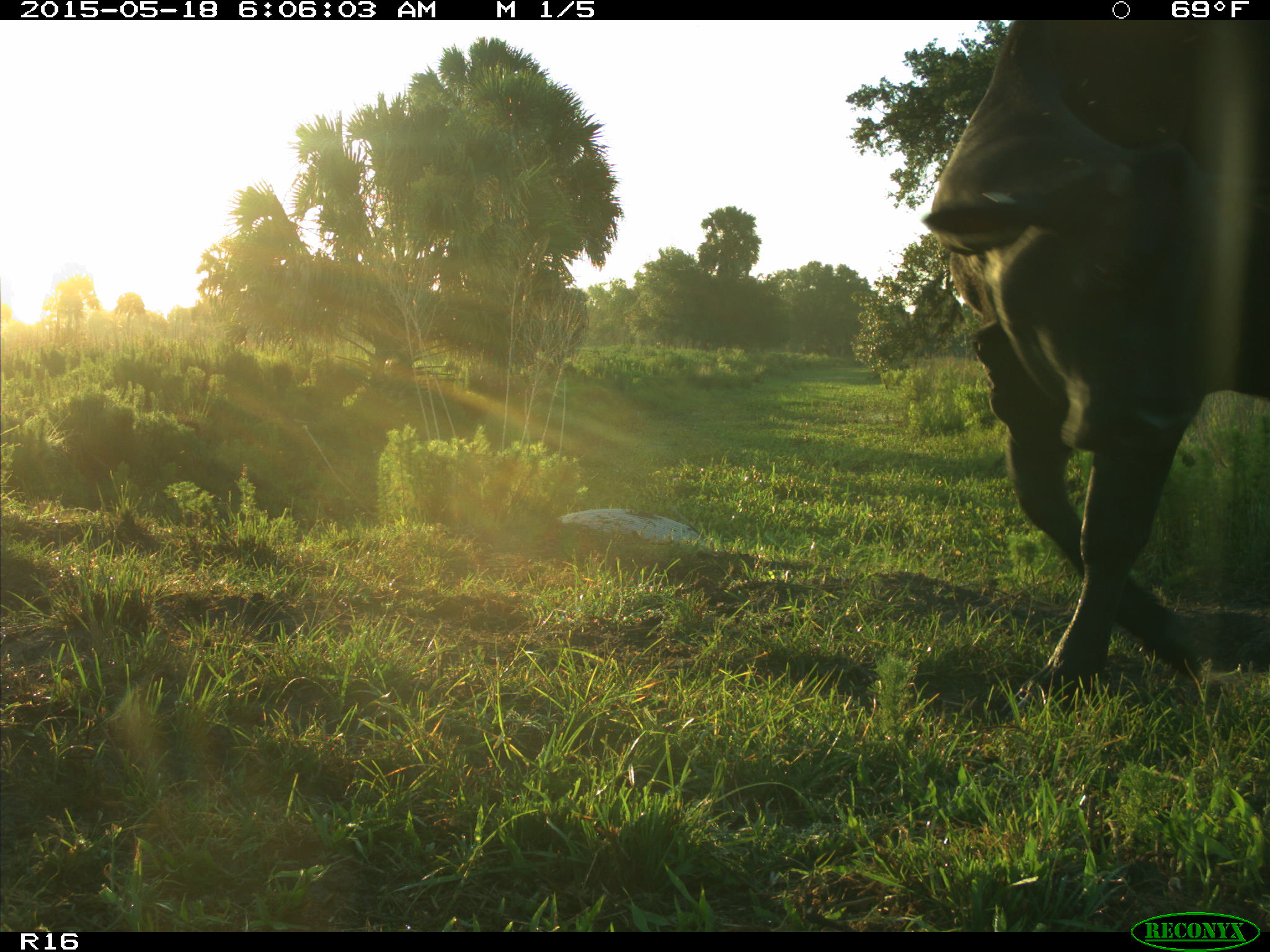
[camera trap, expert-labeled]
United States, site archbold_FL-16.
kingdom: Animalia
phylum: Chordata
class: Mammalia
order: Artiodactyla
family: Bovidae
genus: Bos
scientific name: Bos taurus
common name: domestic cow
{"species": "Bos taurus (domestic cow)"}